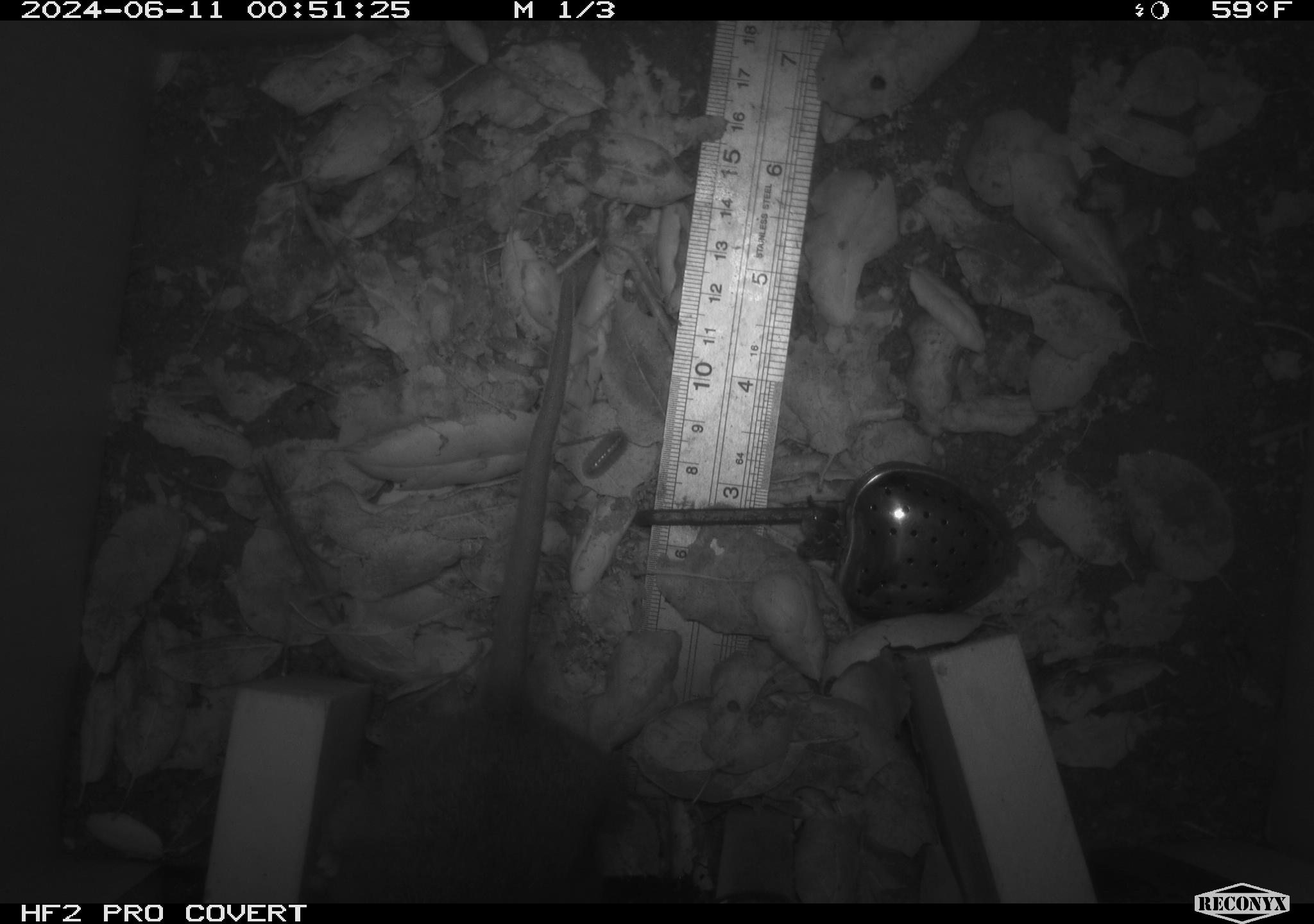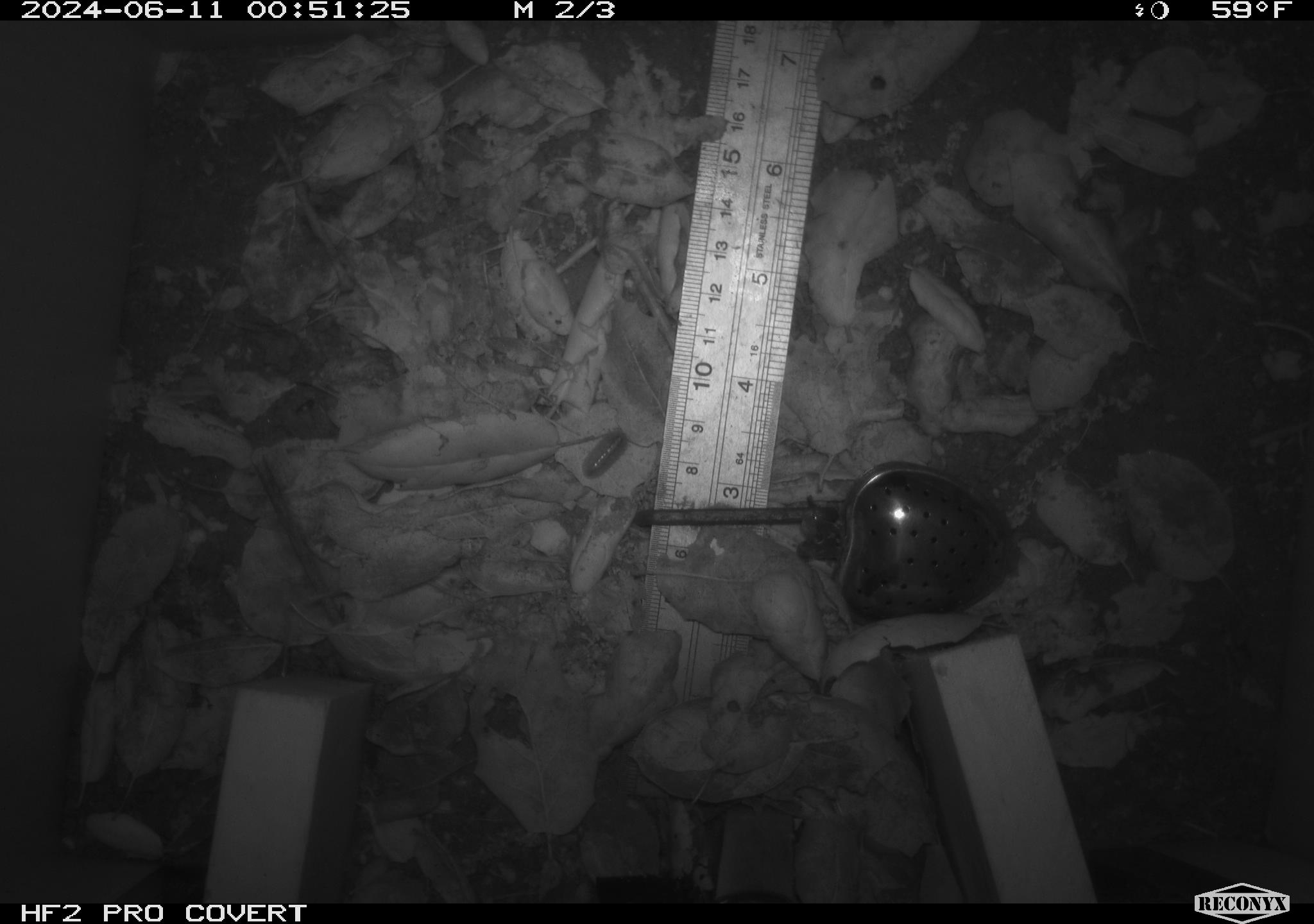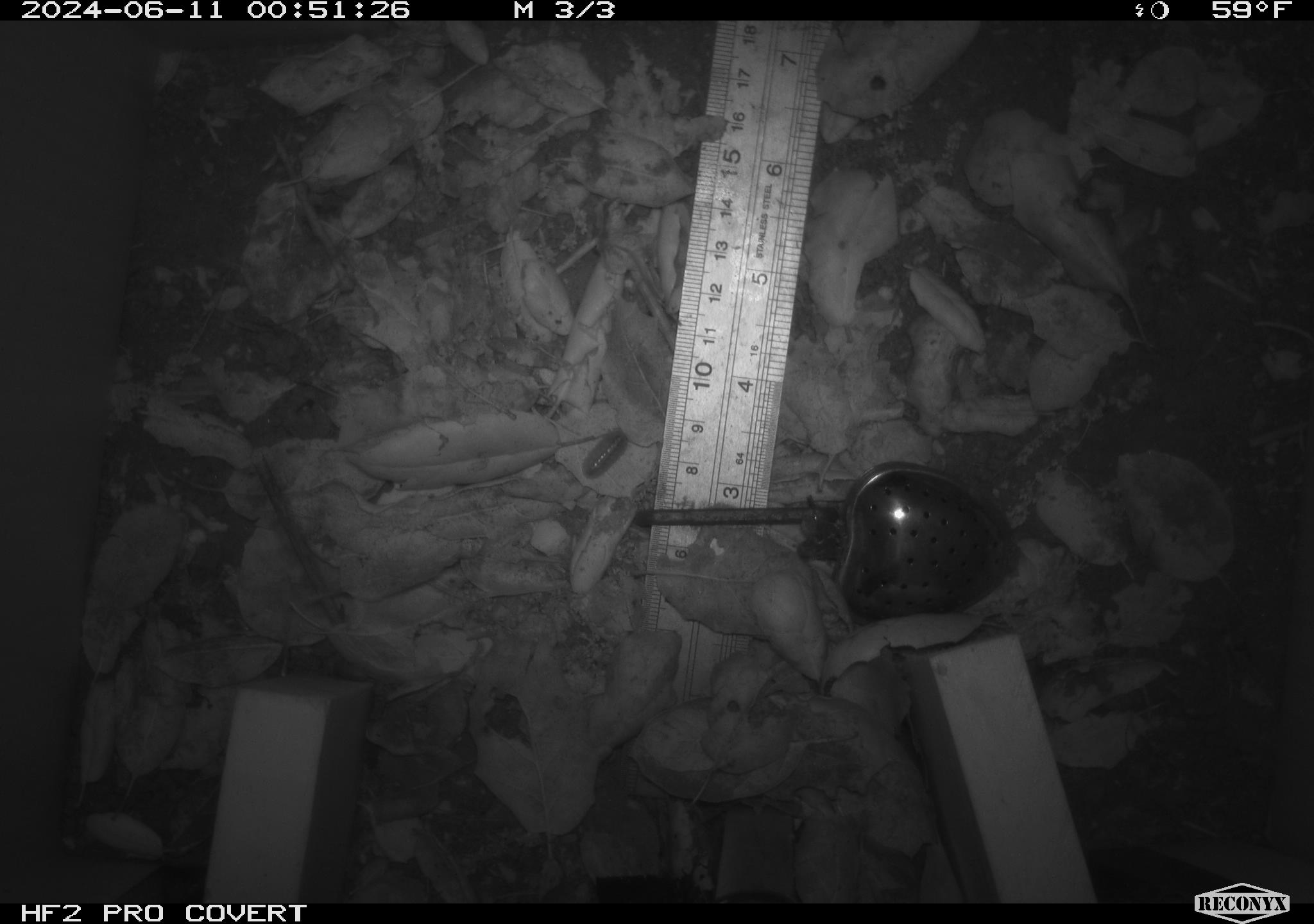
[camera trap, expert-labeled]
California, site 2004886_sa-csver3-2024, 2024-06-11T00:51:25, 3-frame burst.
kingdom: Animalia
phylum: Chordata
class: Mammalia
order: Rodentia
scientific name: Rodentia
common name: rodent